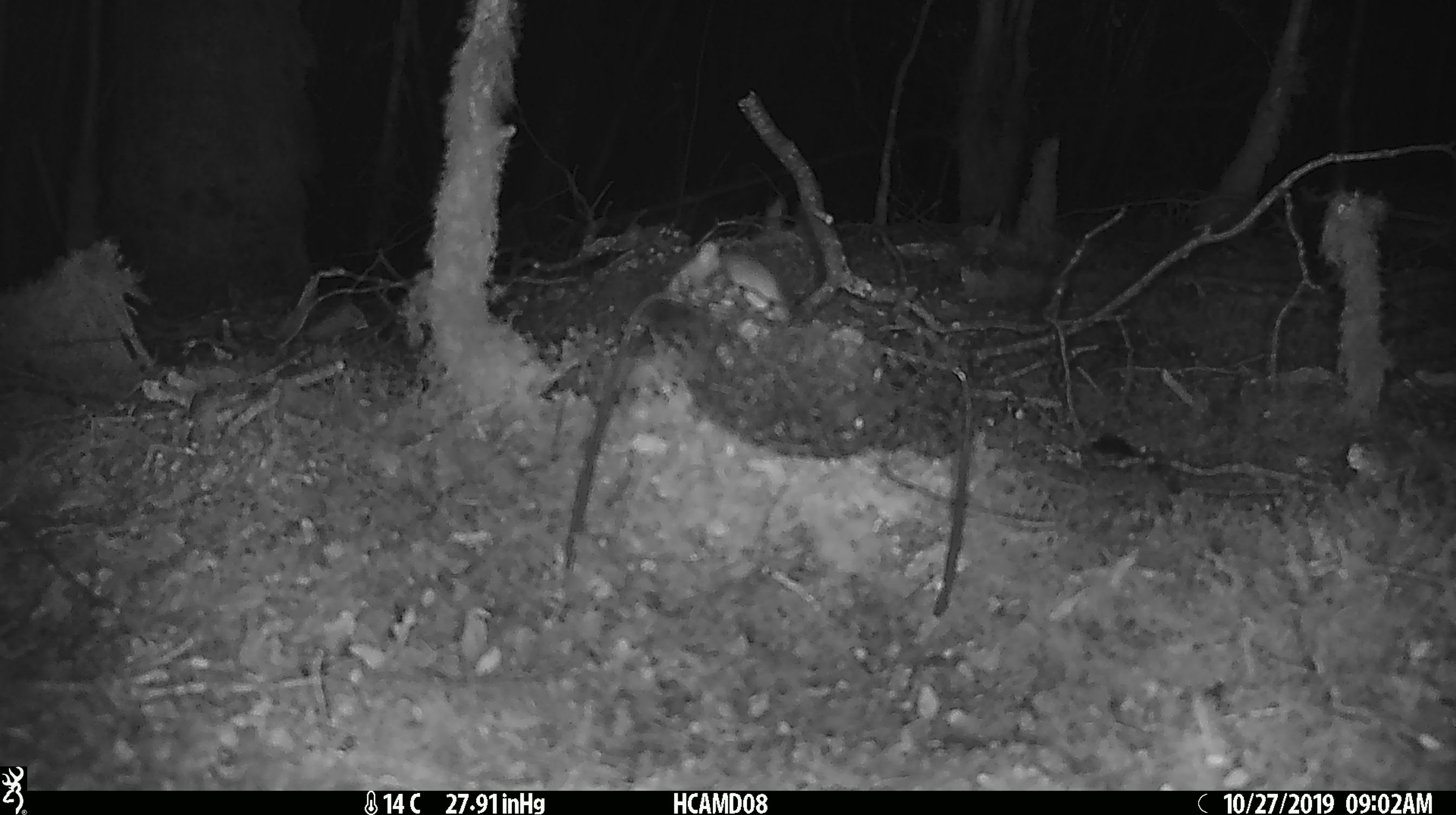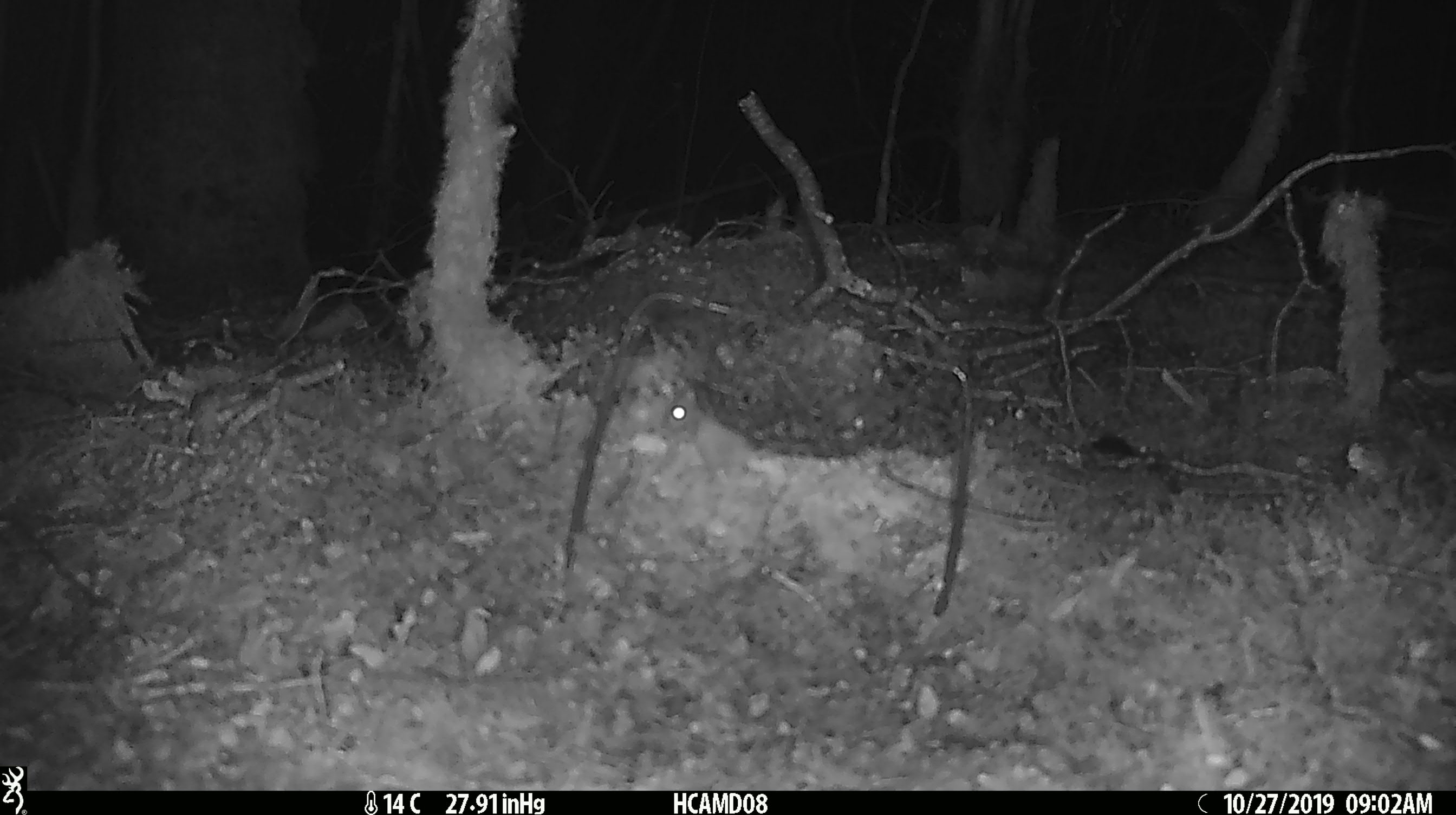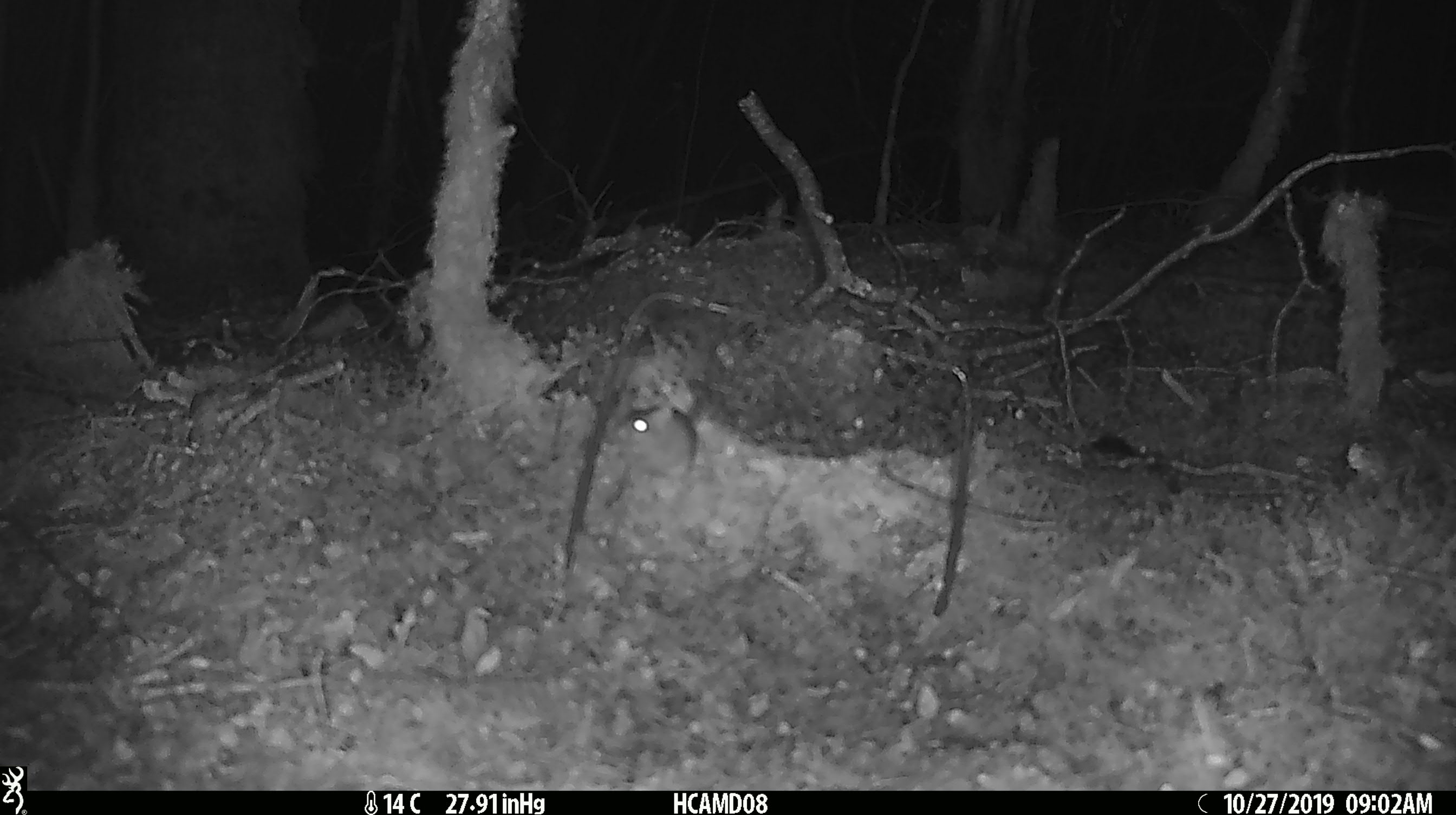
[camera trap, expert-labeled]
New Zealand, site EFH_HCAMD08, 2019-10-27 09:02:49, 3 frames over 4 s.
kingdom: Animalia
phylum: Chordata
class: Mammalia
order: Rodentia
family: Muridae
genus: Mus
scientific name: Mus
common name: mouse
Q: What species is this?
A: Mouse (Mus).